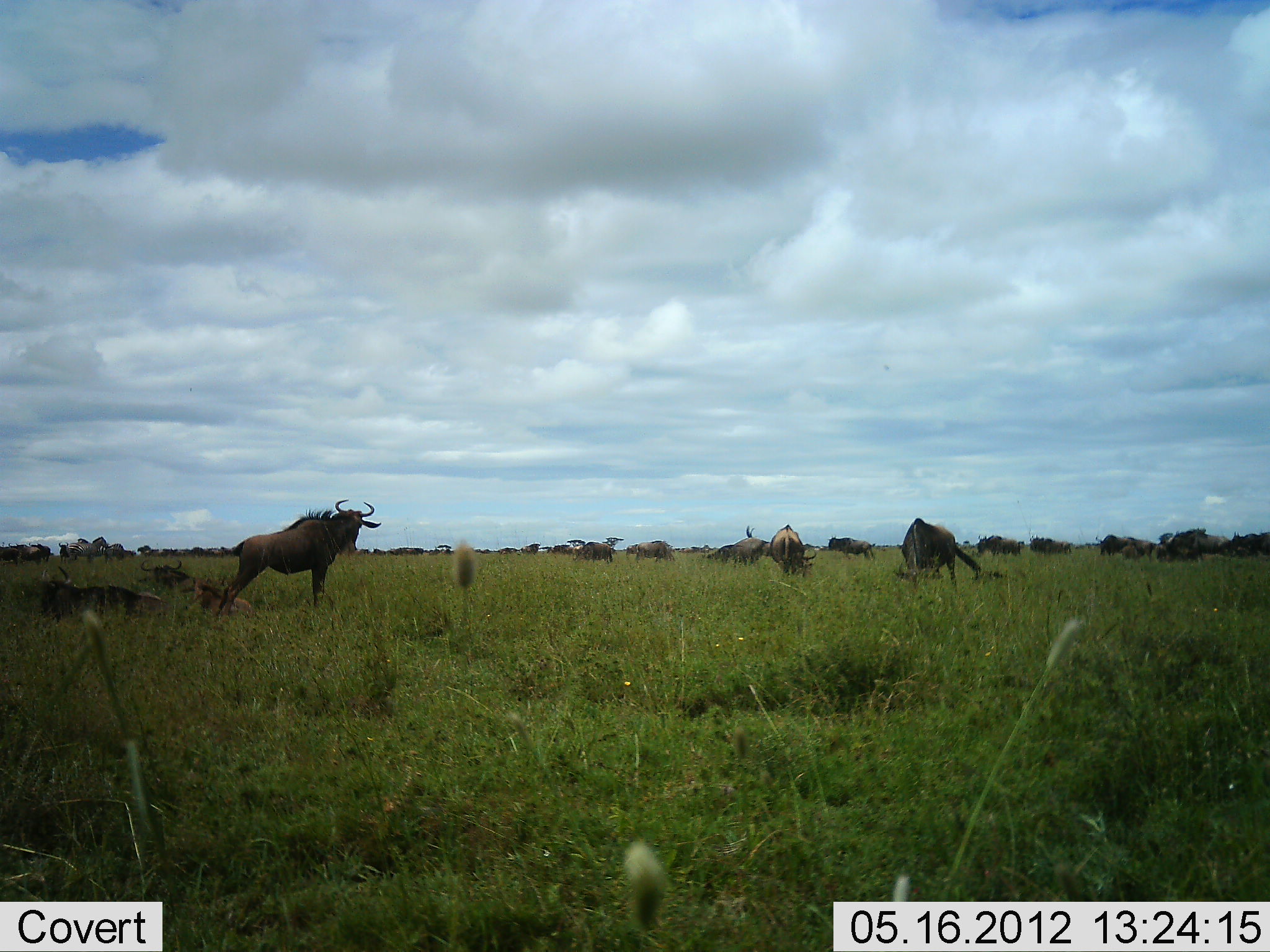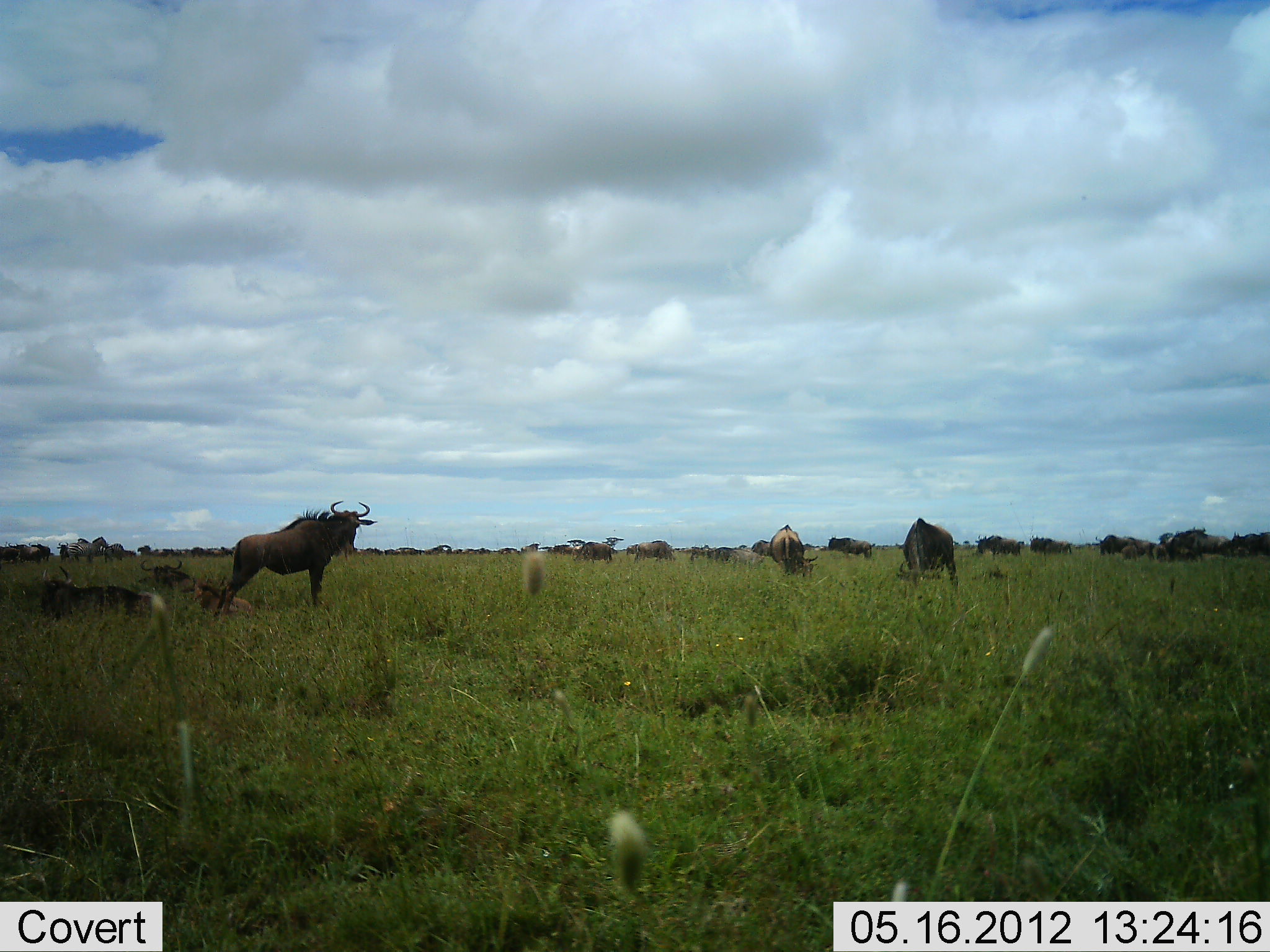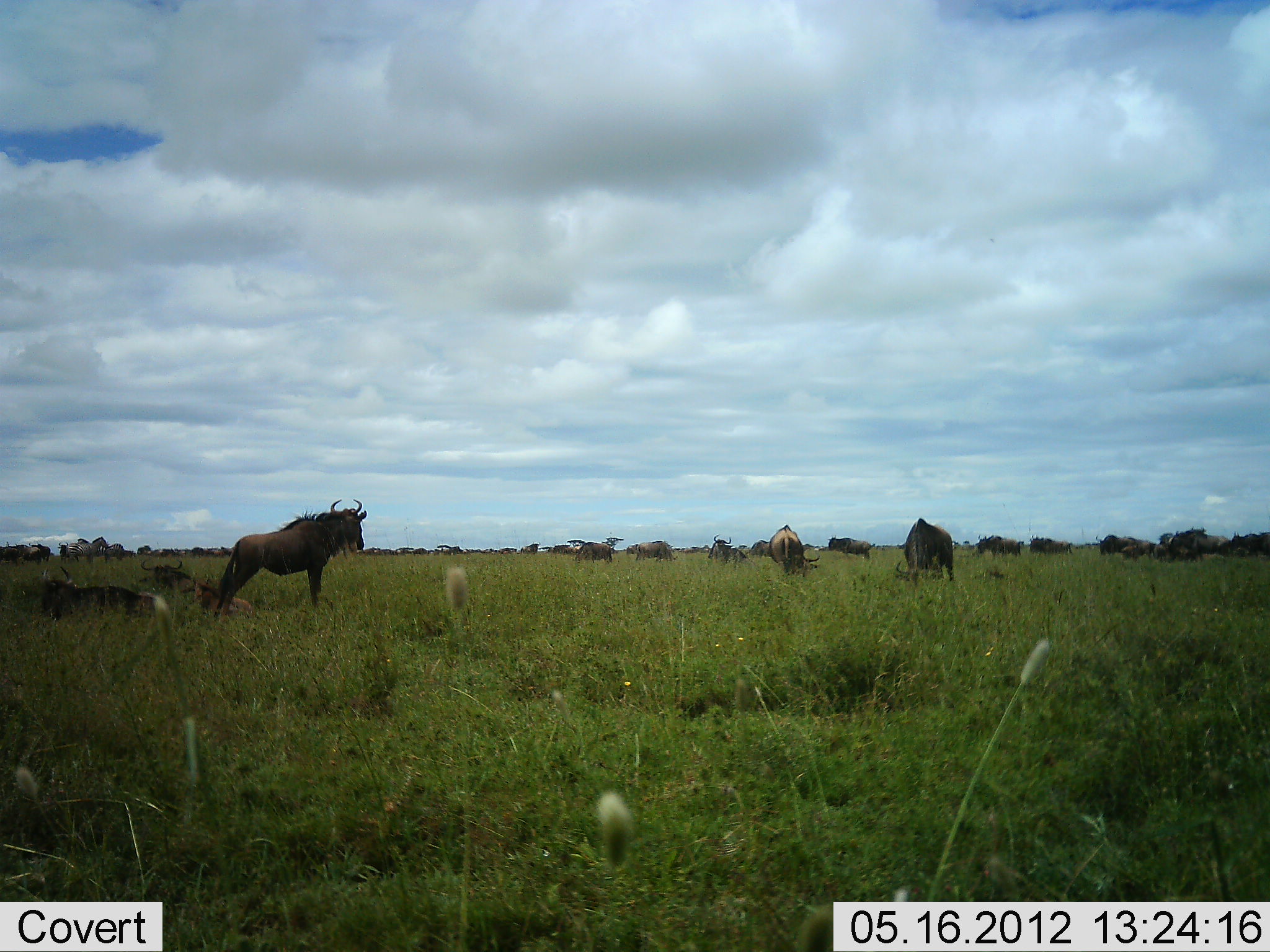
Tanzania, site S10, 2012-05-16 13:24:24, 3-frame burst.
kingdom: Animalia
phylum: Chordata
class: Mammalia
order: Artiodactyla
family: Bovidae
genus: Connochaetes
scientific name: Connochaetes taurinus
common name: blue wildebeest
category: wildebeest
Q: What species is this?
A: Wildebeest (blue wildebeest) (Connochaetes taurinus).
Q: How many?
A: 11-50.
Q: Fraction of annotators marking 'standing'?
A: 80%.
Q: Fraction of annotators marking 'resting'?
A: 70%.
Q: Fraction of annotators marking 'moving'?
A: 30%.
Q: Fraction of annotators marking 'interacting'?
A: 0%.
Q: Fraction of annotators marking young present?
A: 0%.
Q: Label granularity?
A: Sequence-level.